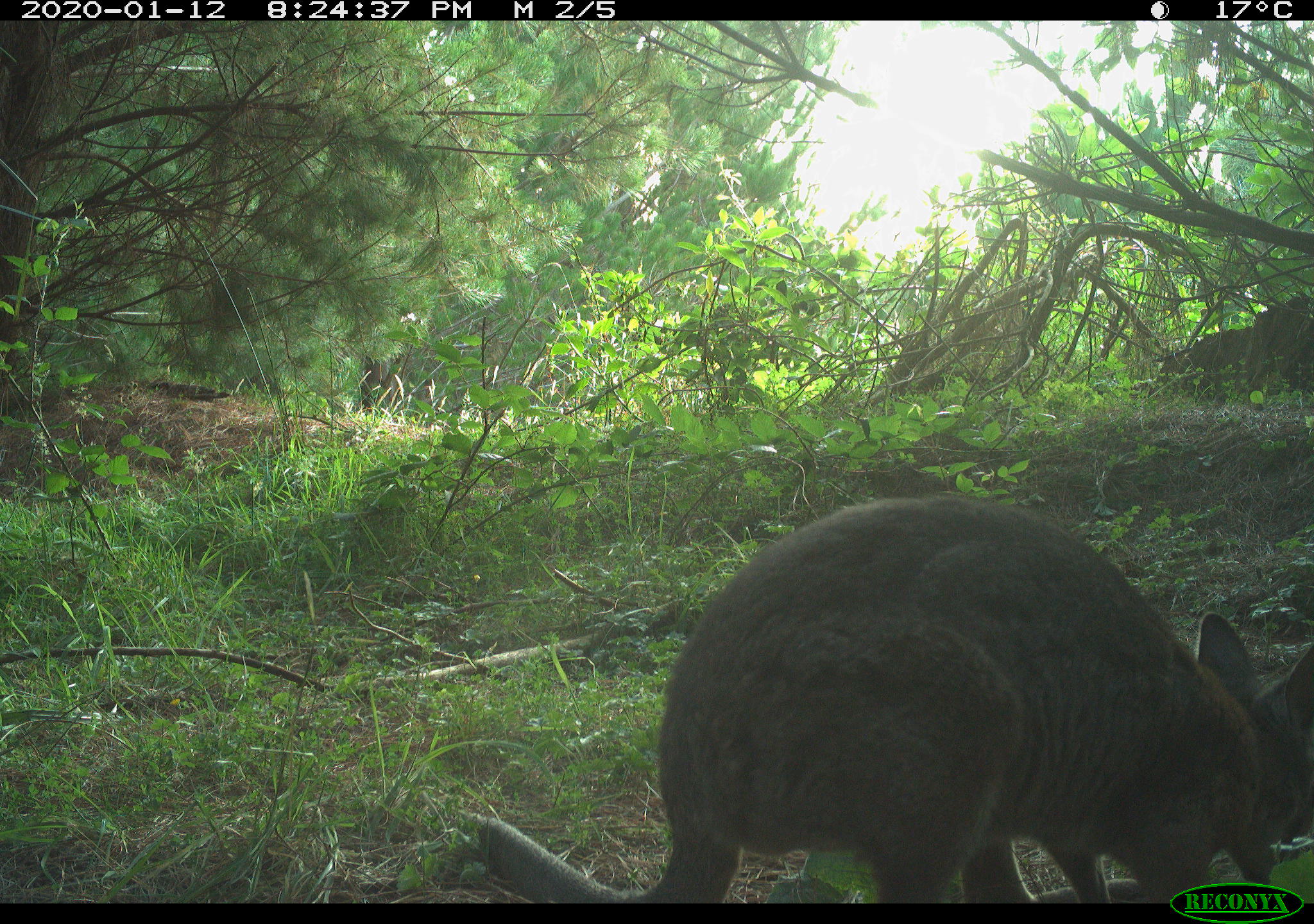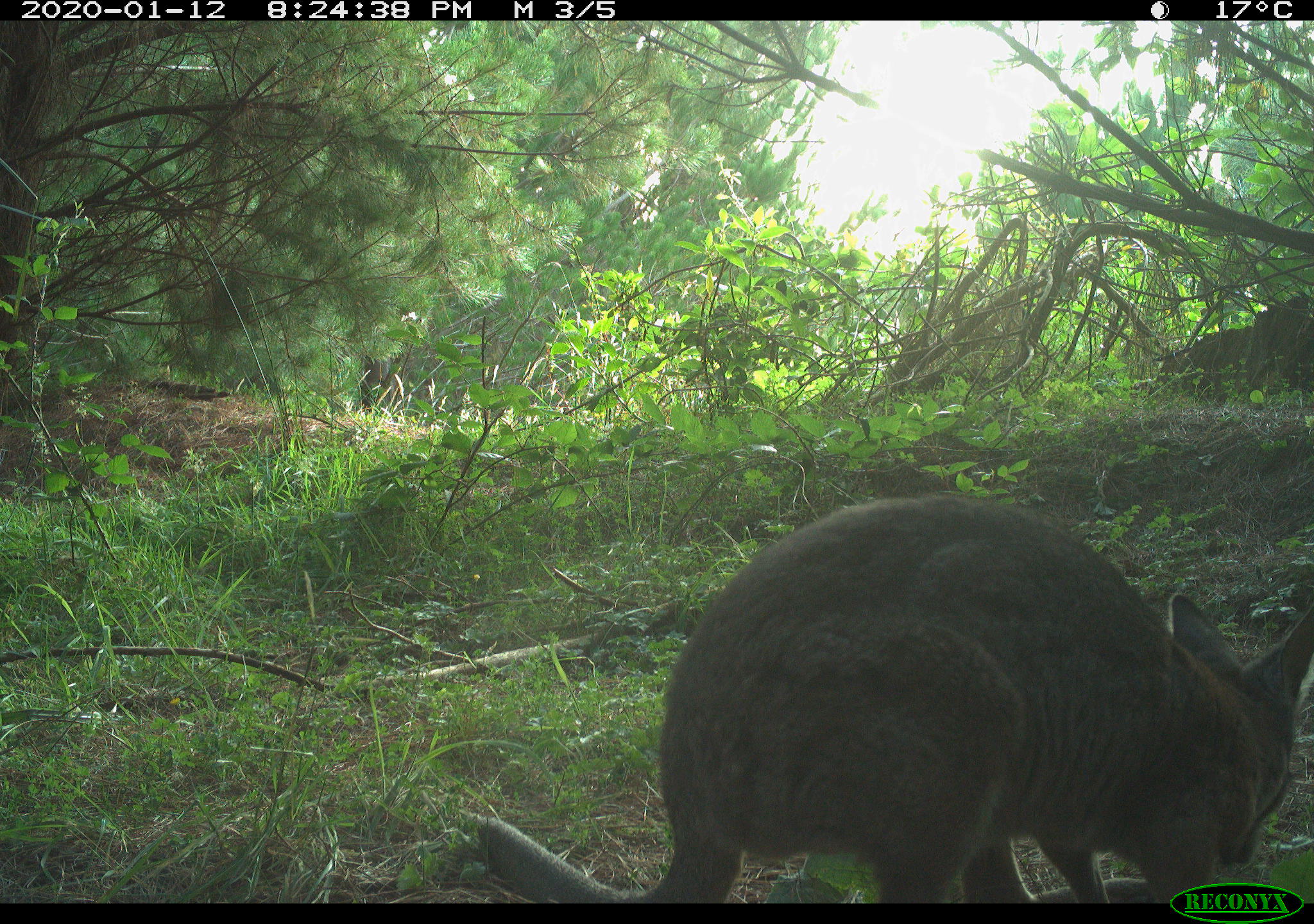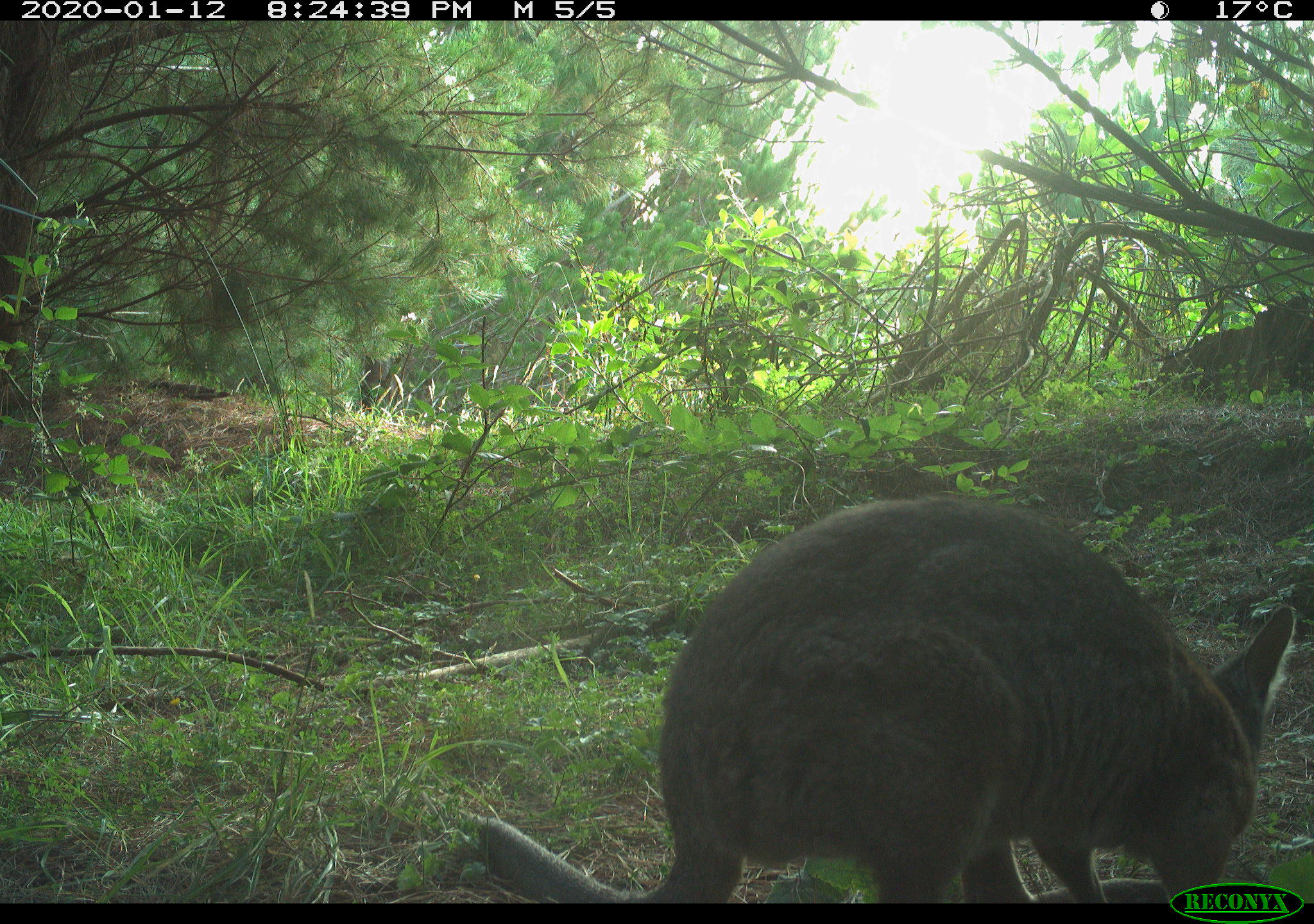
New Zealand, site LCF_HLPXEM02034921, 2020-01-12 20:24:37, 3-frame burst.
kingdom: Animalia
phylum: Chordata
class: Mammalia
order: Diprotodontia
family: Macropodidae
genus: Notamacropus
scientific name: Notamacropus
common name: wallaby